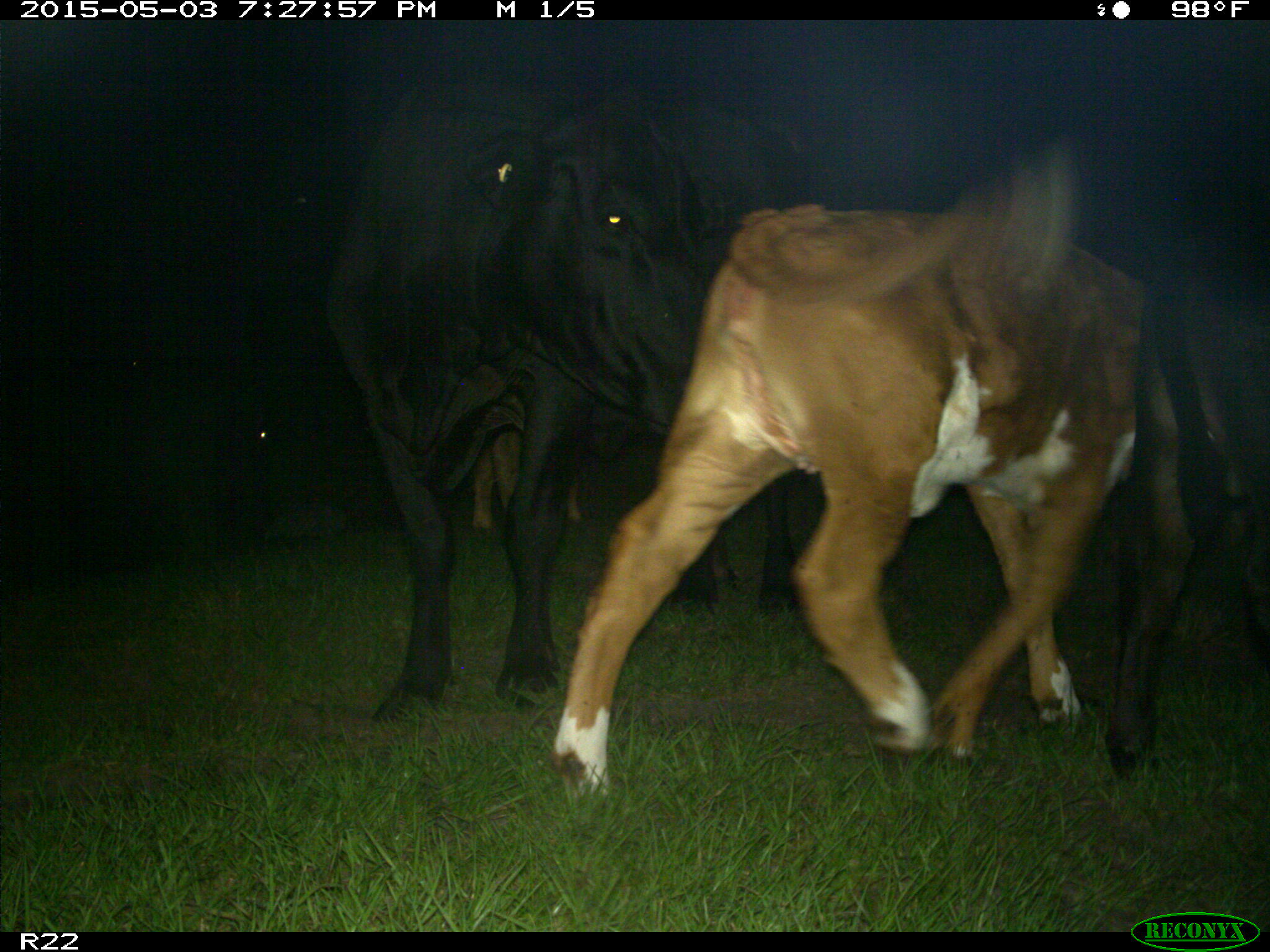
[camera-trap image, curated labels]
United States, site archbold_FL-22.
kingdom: Animalia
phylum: Chordata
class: Mammalia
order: Artiodactyla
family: Bovidae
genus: Bos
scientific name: Bos taurus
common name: domestic cow